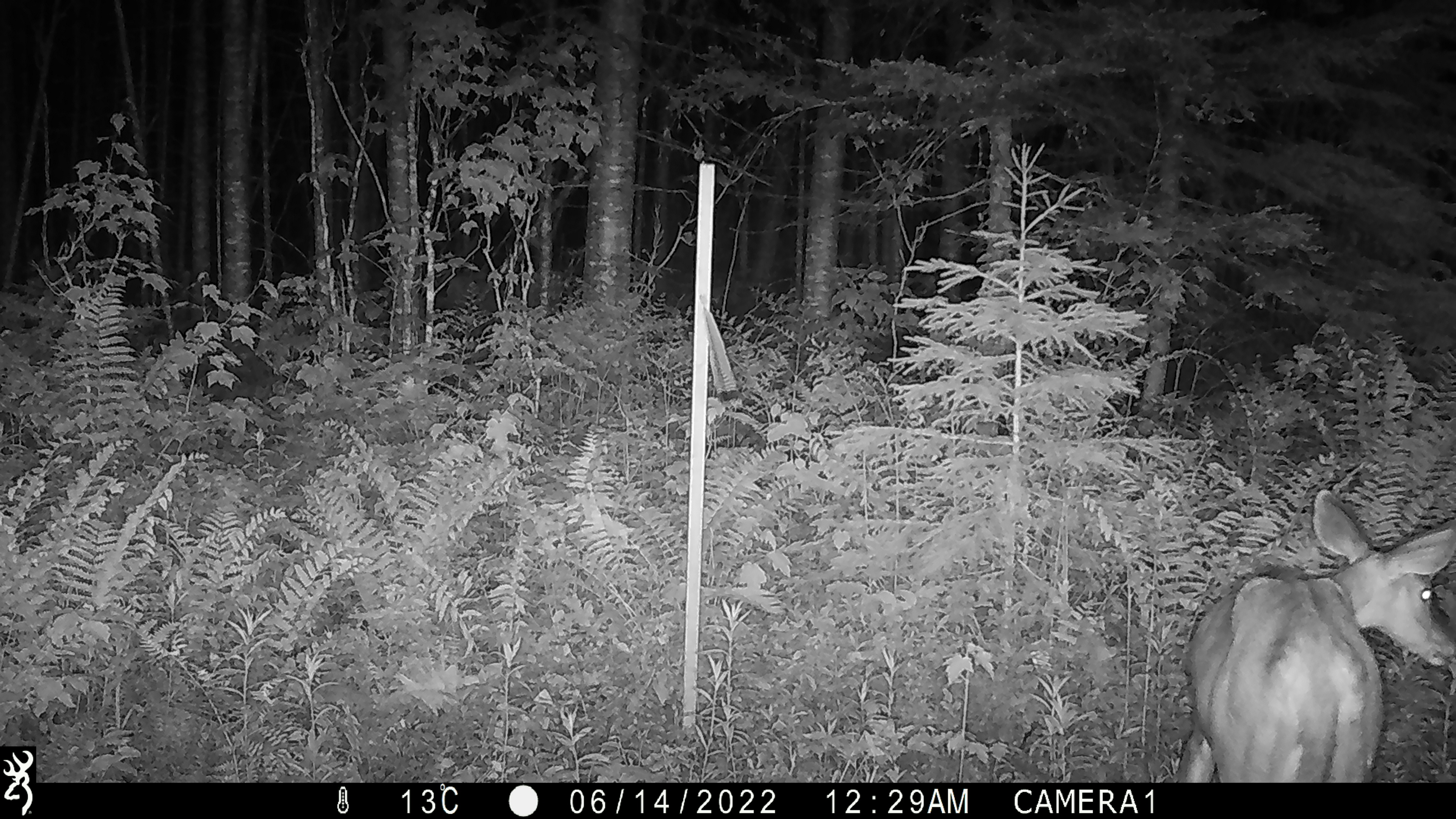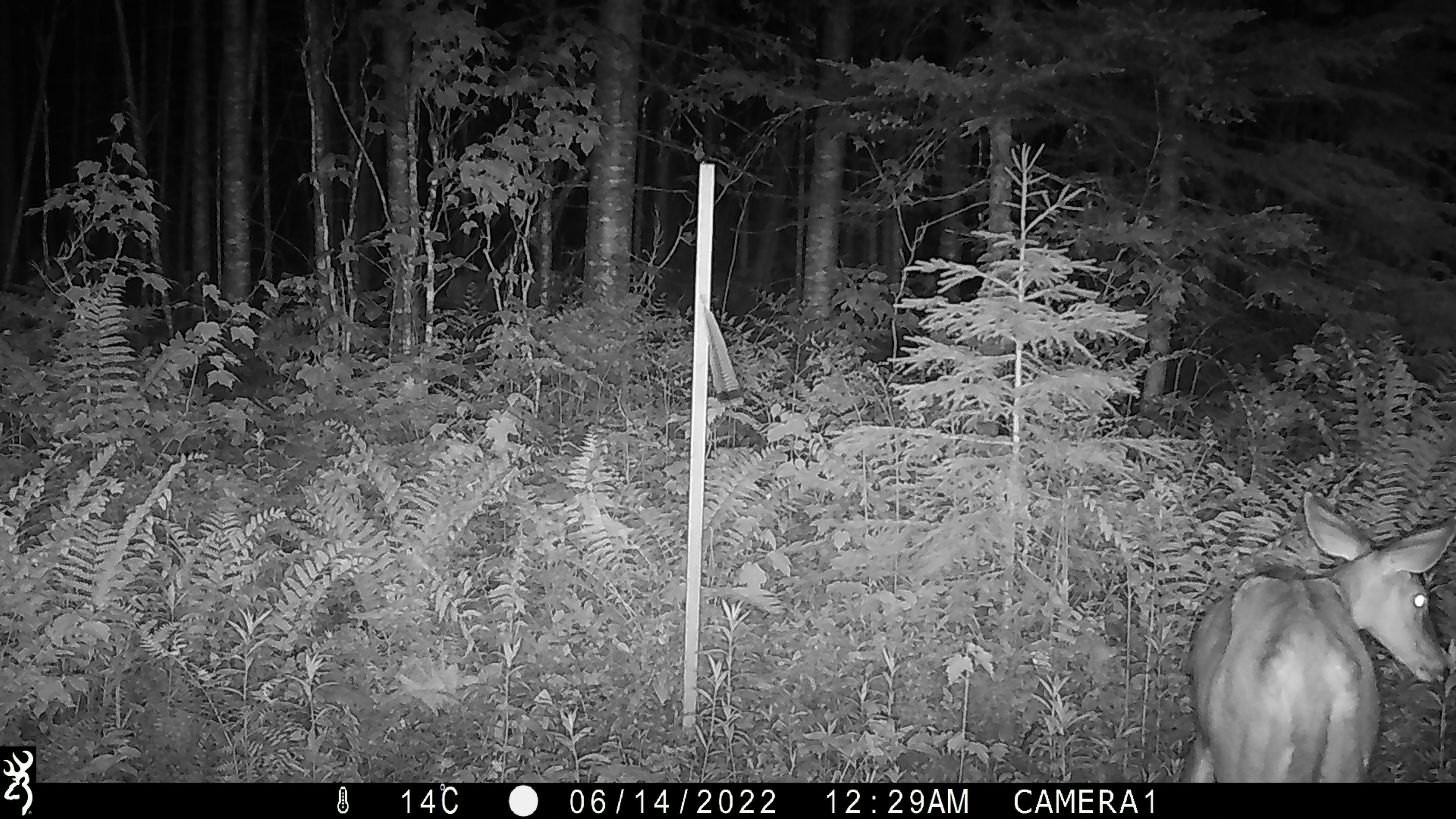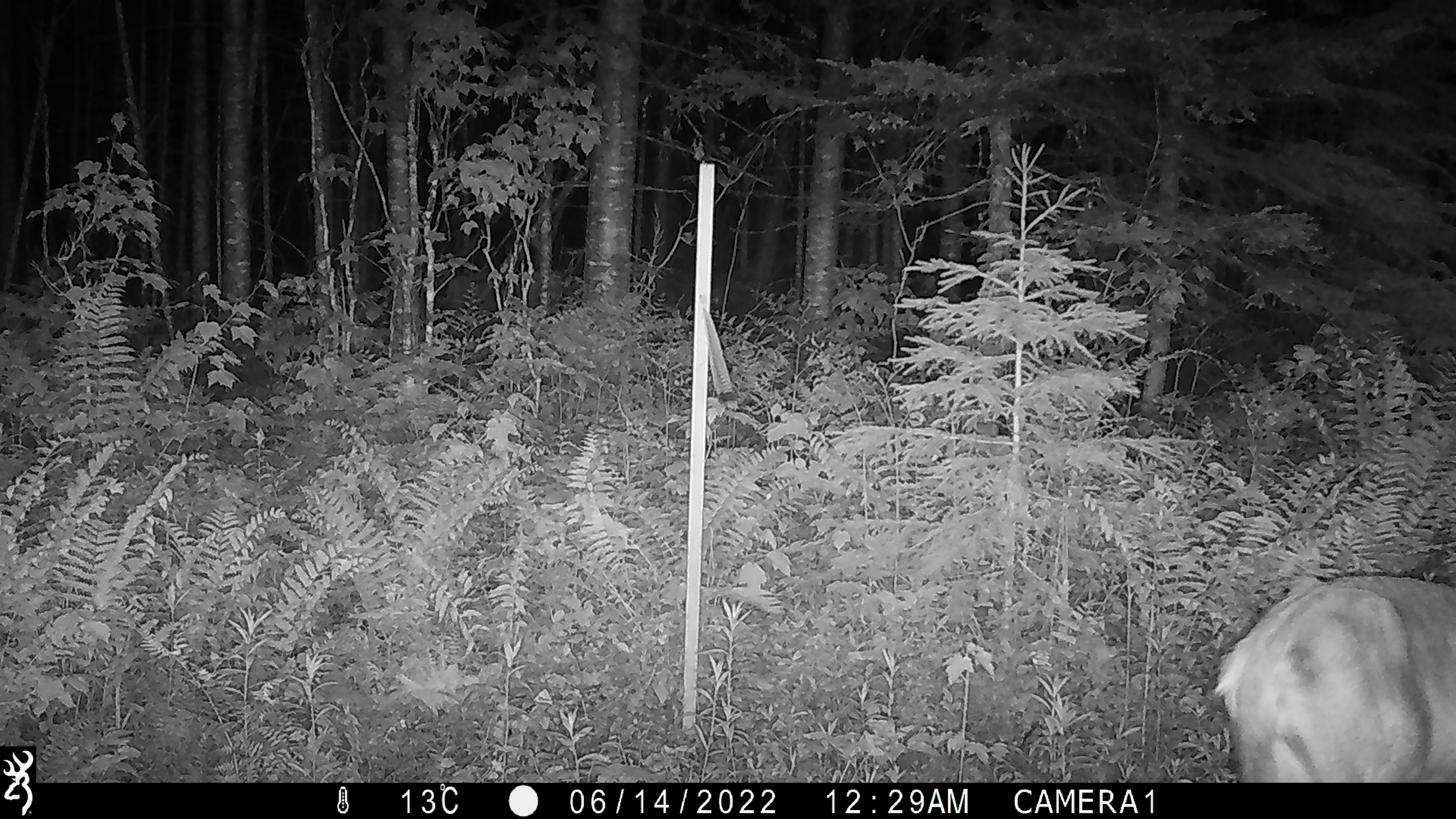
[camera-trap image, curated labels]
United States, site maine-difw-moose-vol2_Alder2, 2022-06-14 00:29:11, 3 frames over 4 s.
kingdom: Animalia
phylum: Chordata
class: Mammalia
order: Artiodactyla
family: Cervidae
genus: Odocoileus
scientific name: Odocoileus virginianus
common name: white-tailed deer